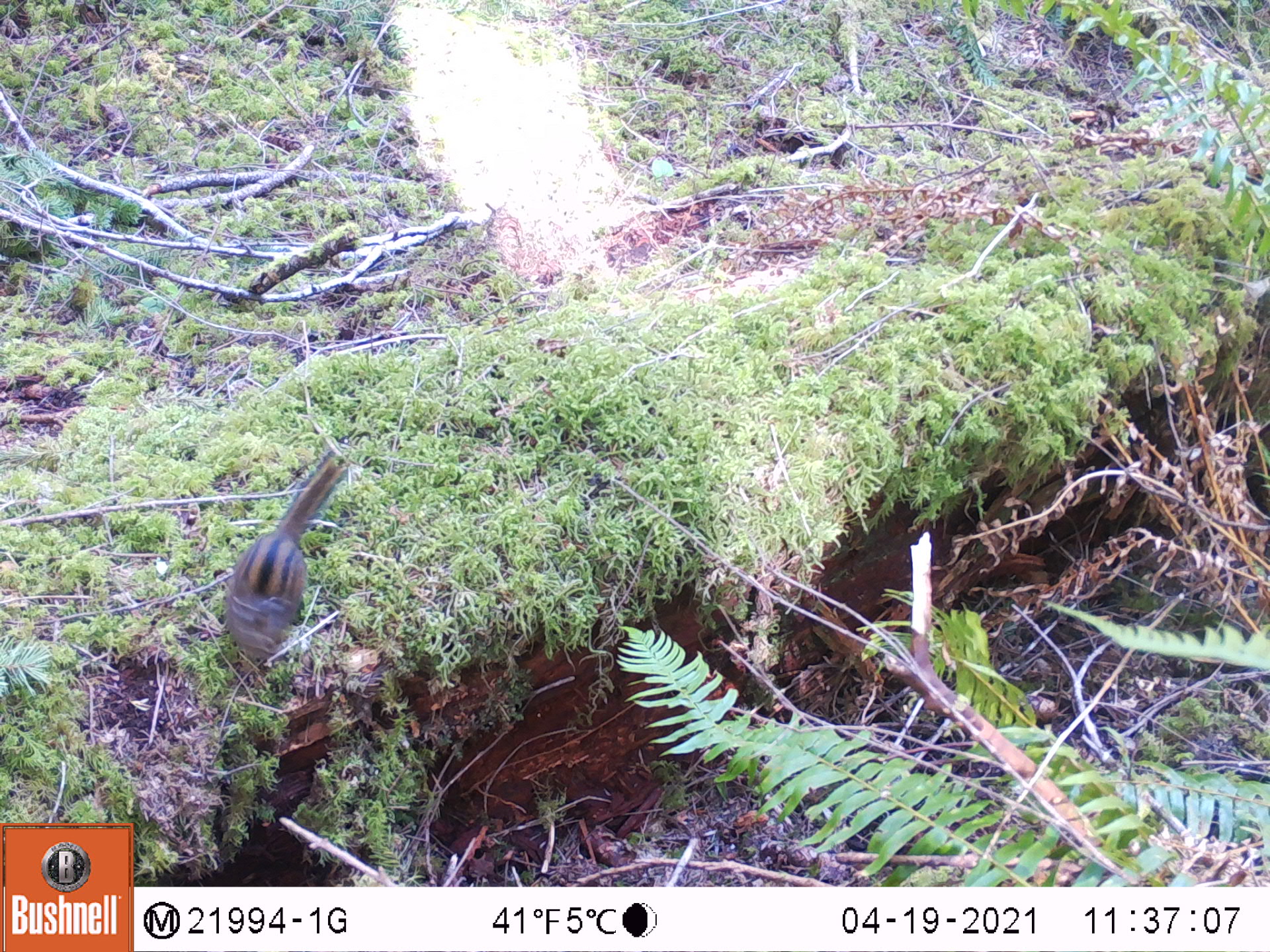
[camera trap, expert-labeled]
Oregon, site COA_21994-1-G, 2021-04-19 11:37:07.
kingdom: Animalia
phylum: Chordata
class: Mammalia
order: Rodentia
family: Sciuridae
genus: Neotamias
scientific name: Neotamias townsendii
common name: townsend's chipmunk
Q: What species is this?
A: Townsend's chipmunk (Neotamias townsendii).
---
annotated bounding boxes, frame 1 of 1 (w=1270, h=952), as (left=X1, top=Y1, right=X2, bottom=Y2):
townsend's chipmunk: (left=217, top=453, right=351, bottom=662)